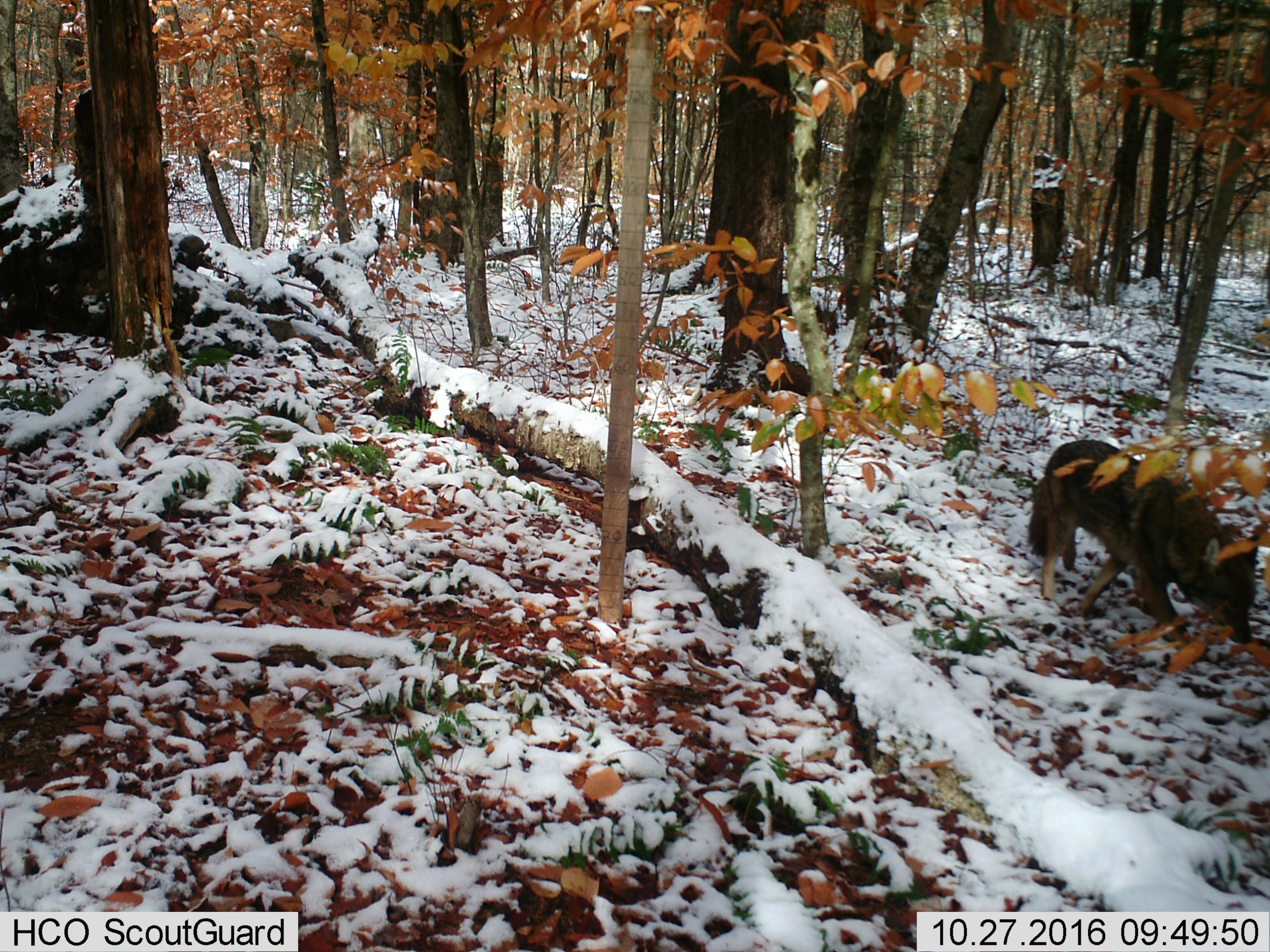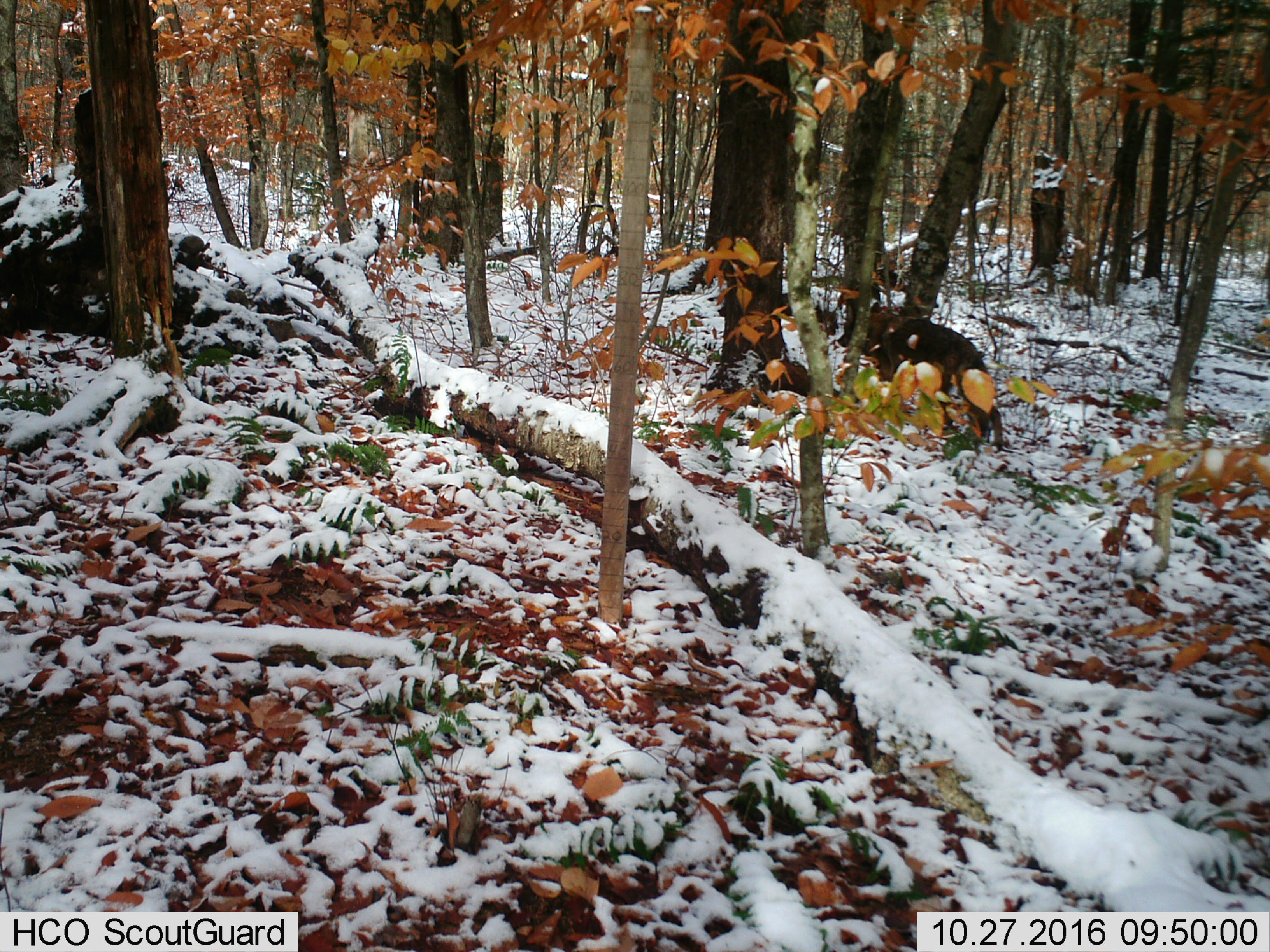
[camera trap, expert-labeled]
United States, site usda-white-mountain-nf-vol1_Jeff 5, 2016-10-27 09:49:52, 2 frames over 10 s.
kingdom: Animalia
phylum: Chordata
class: Mammalia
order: Carnivora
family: Canidae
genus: Canis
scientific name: Canis latrans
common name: coyote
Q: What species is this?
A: Coyote (Canis latrans).